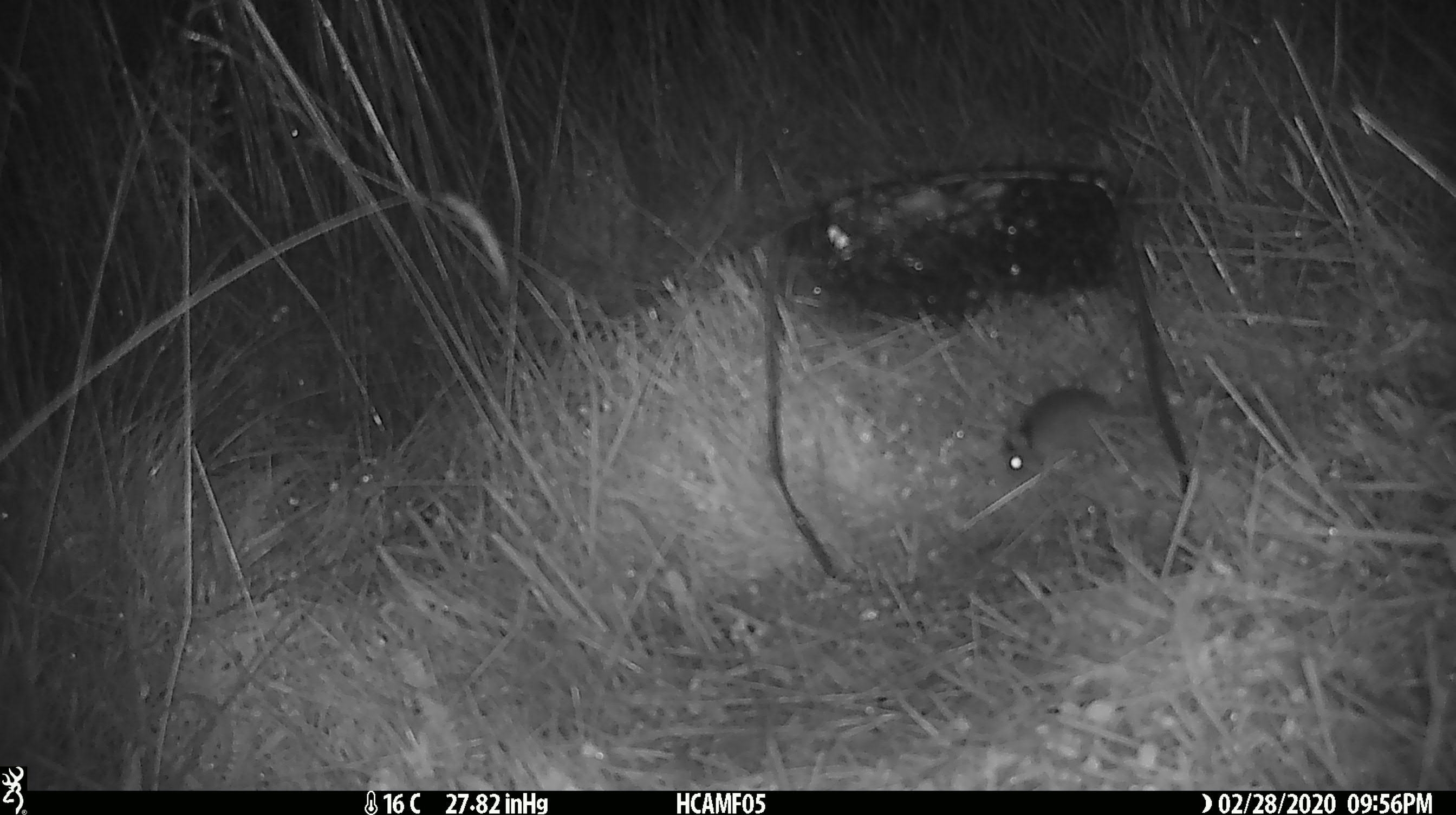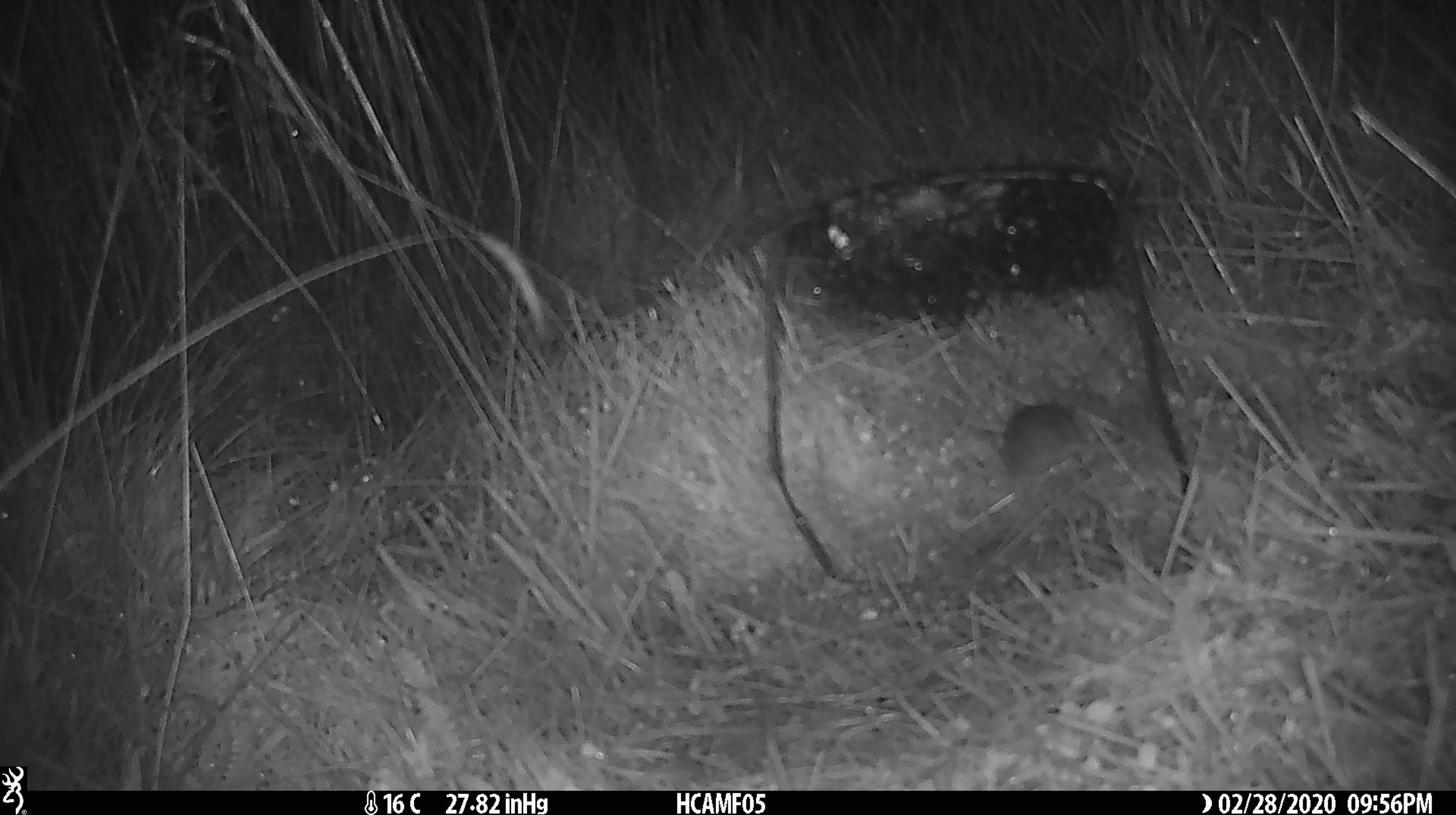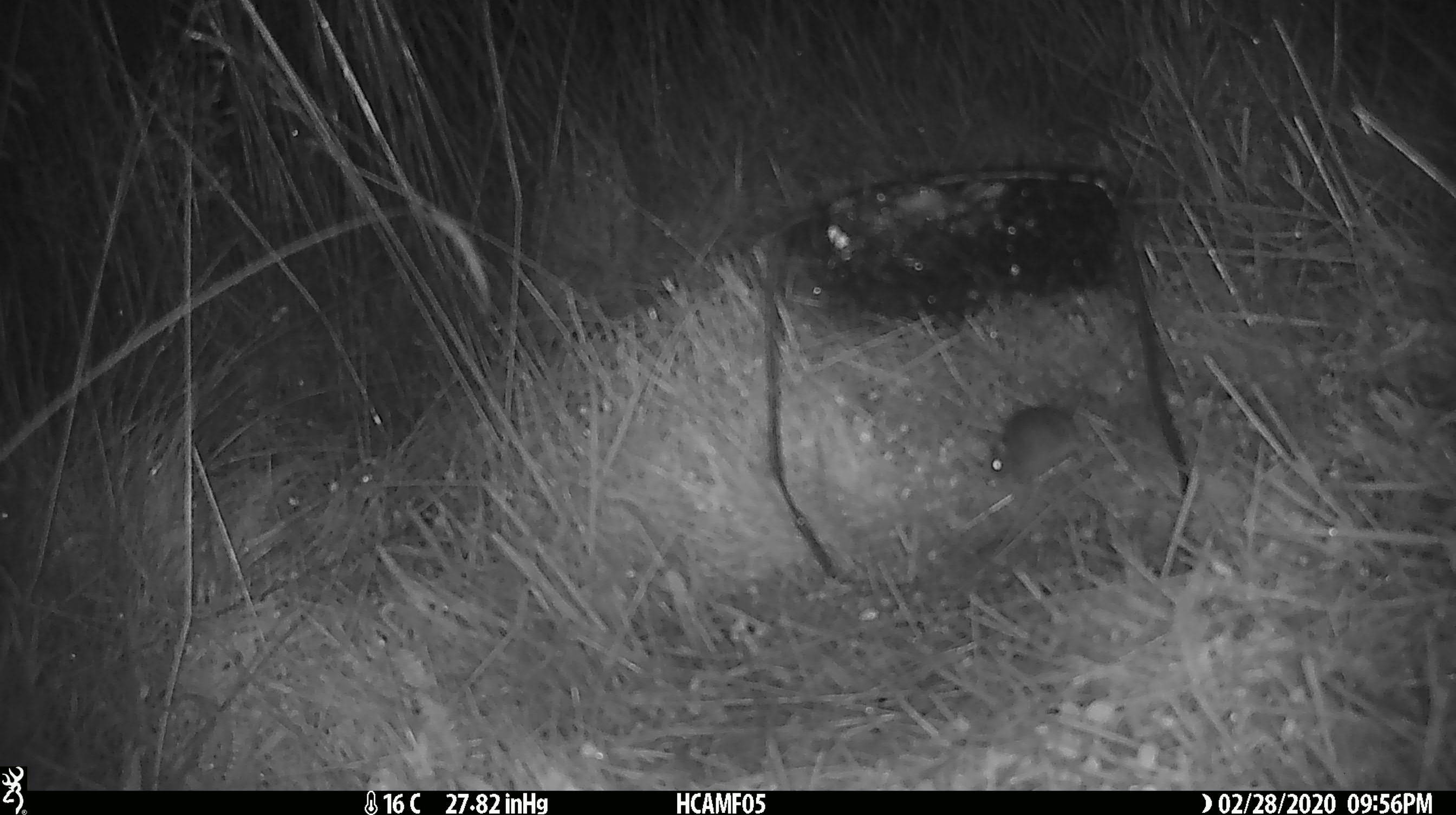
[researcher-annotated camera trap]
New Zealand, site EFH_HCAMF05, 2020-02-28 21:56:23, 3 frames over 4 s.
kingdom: Animalia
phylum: Chordata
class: Mammalia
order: Rodentia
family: Muridae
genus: Mus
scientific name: Mus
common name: mouse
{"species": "mouse (Mus)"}